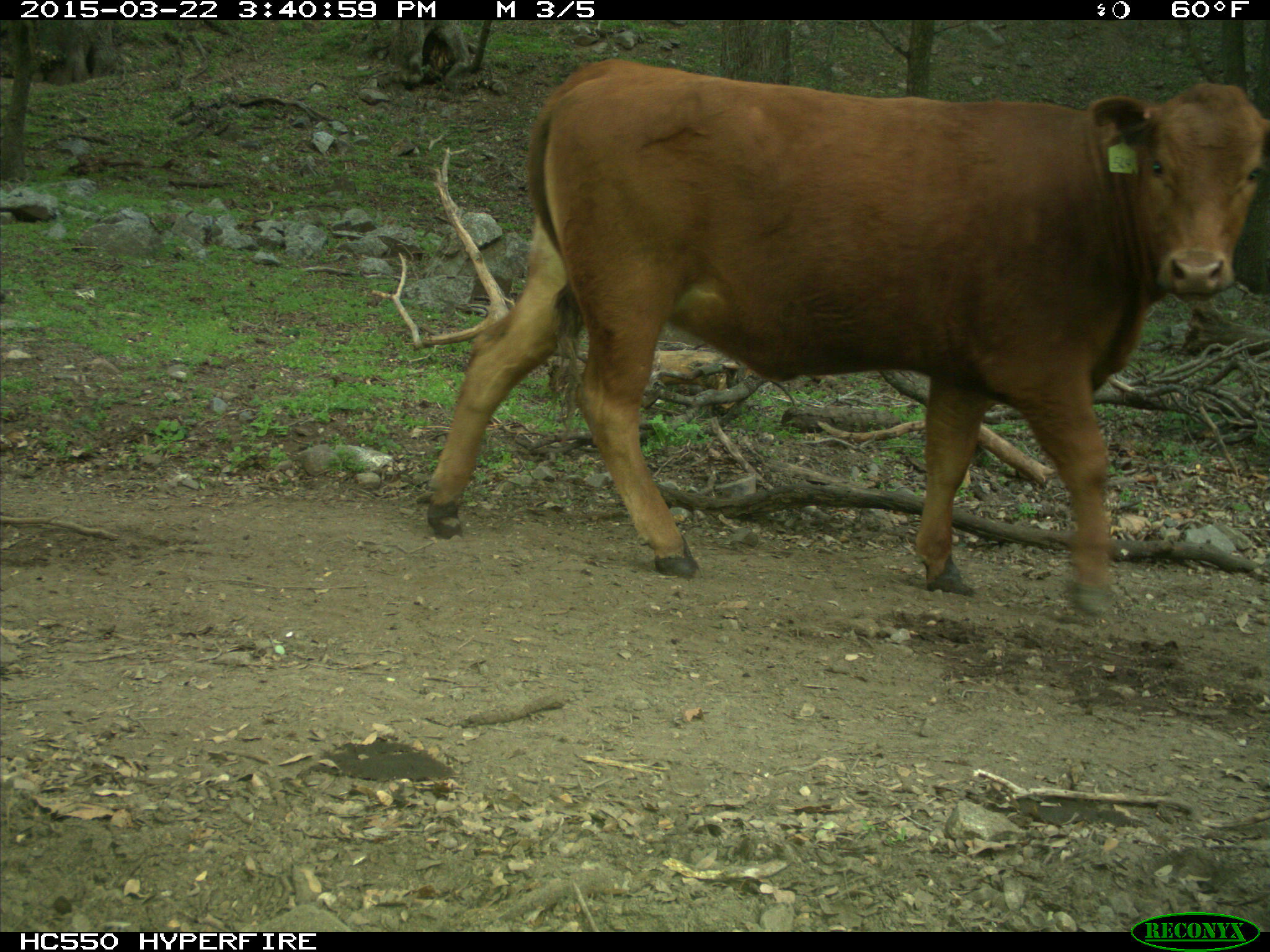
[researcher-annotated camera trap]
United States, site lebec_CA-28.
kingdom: Animalia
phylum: Chordata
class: Mammalia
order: Artiodactyla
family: Bovidae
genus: Bos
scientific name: Bos taurus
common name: domestic cow